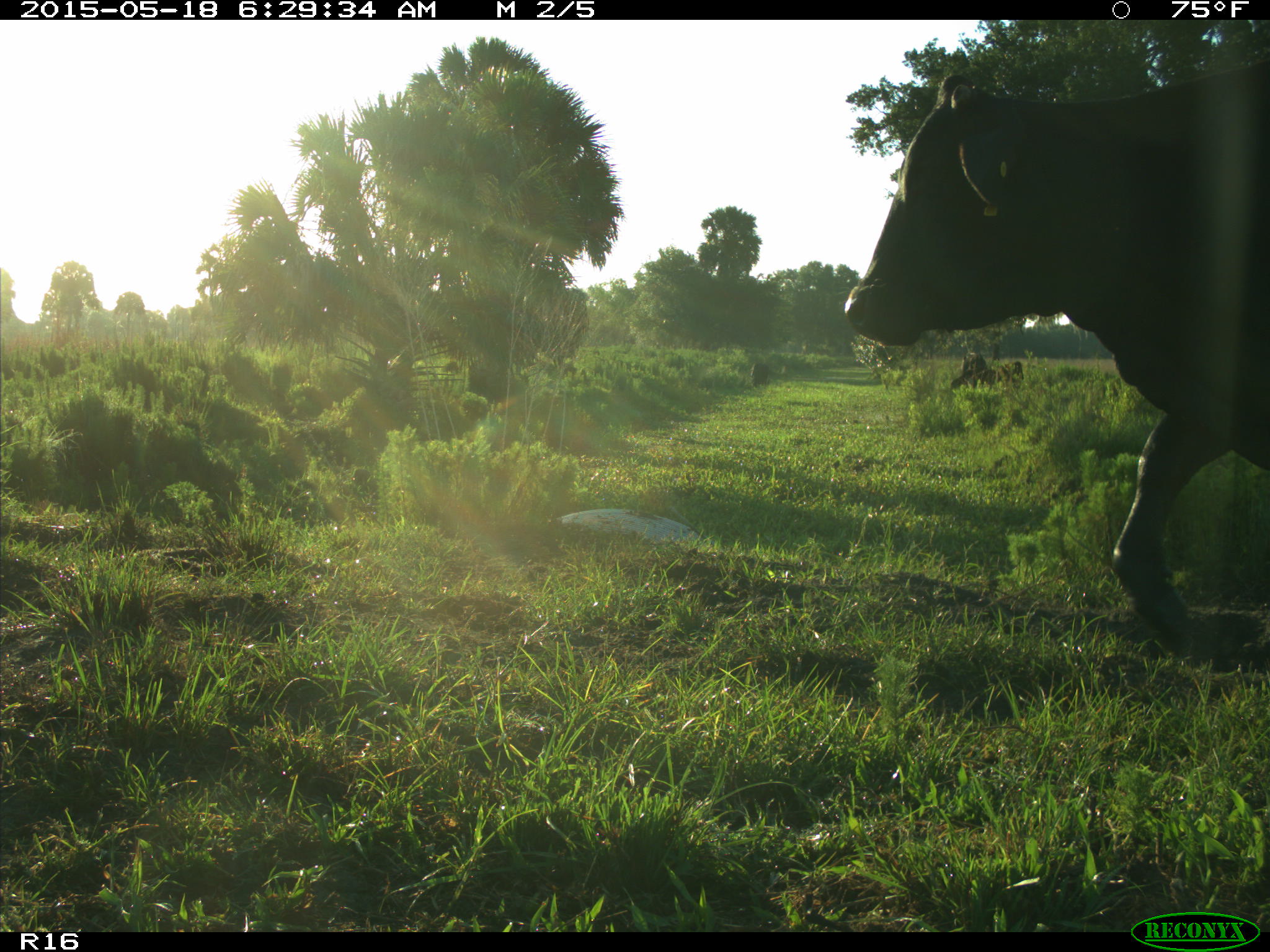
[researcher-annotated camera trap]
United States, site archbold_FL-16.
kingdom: Animalia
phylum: Chordata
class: Mammalia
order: Artiodactyla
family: Bovidae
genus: Bos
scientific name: Bos taurus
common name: domestic cow